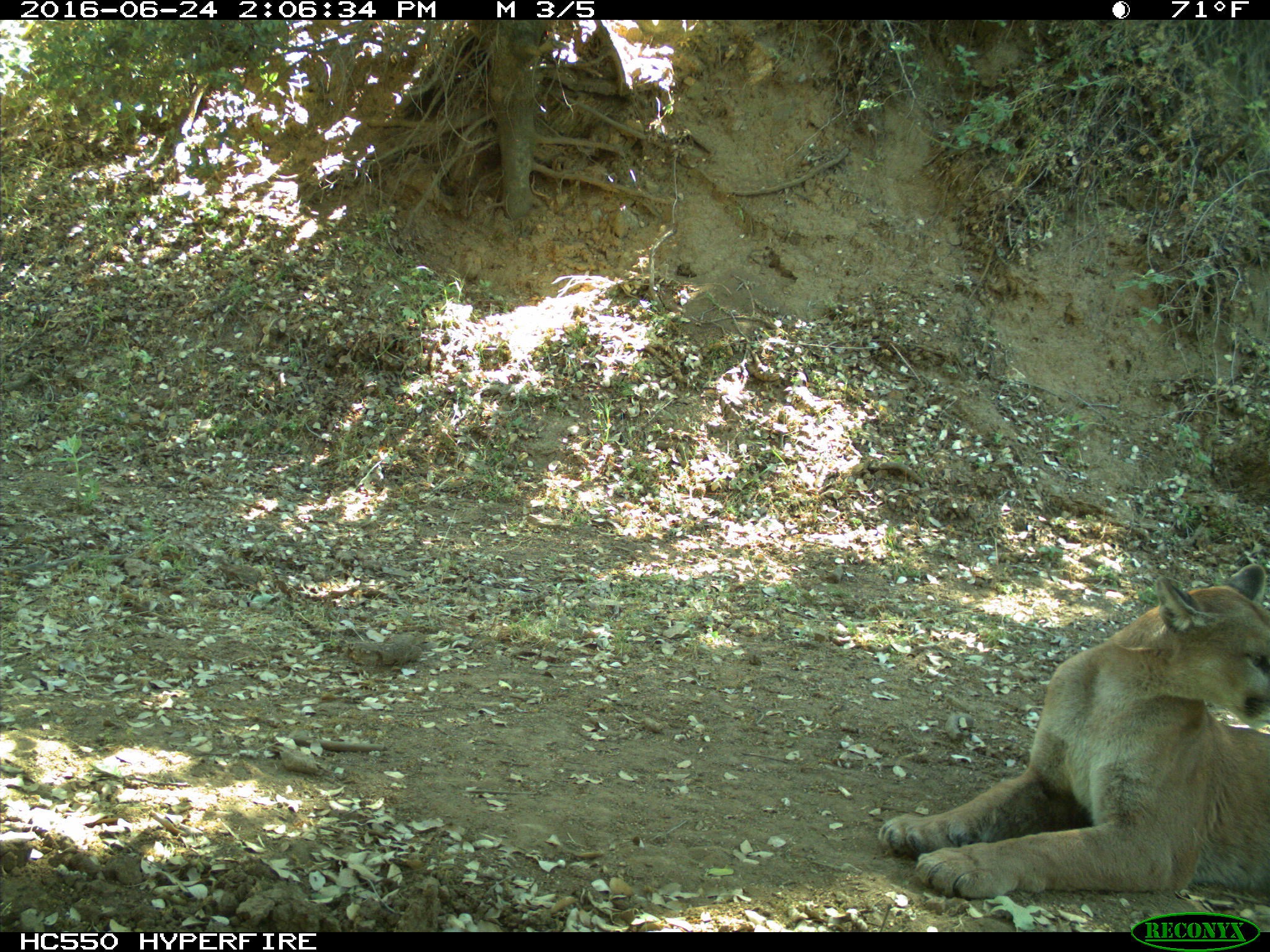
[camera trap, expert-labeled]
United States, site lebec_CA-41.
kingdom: Animalia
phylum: Chordata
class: Mammalia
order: Carnivora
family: Felidae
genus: Puma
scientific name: Puma concolor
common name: mountain lion